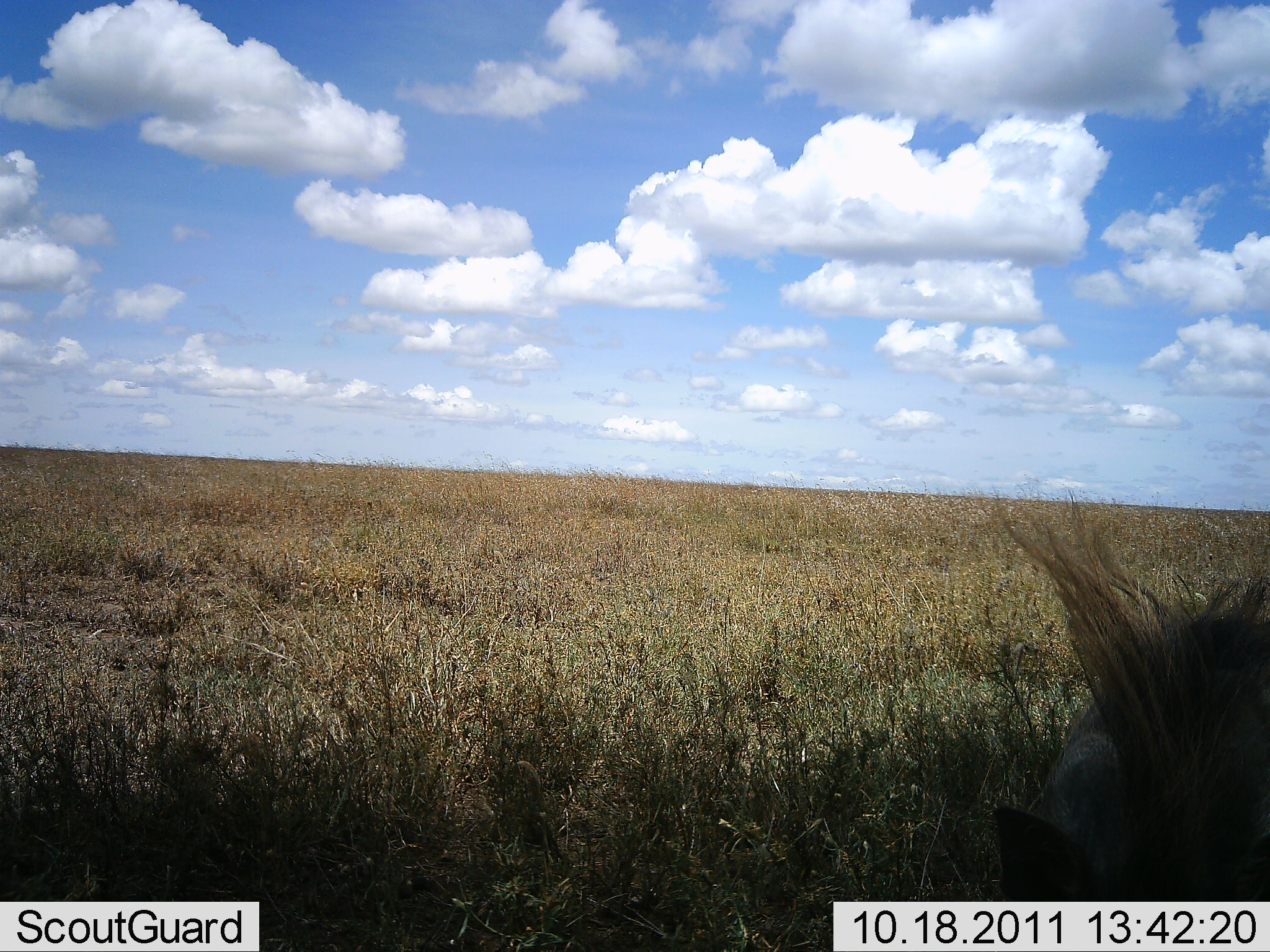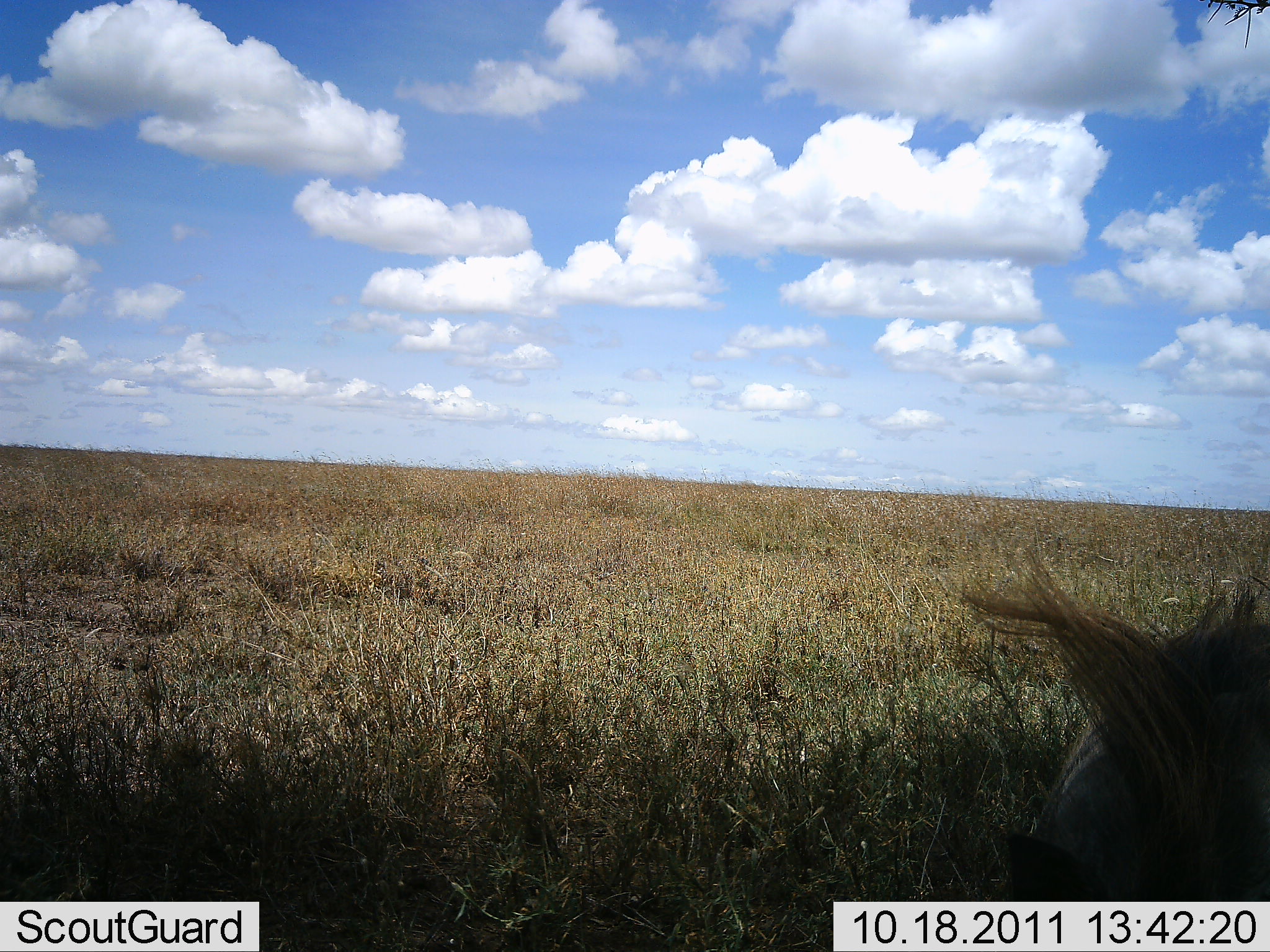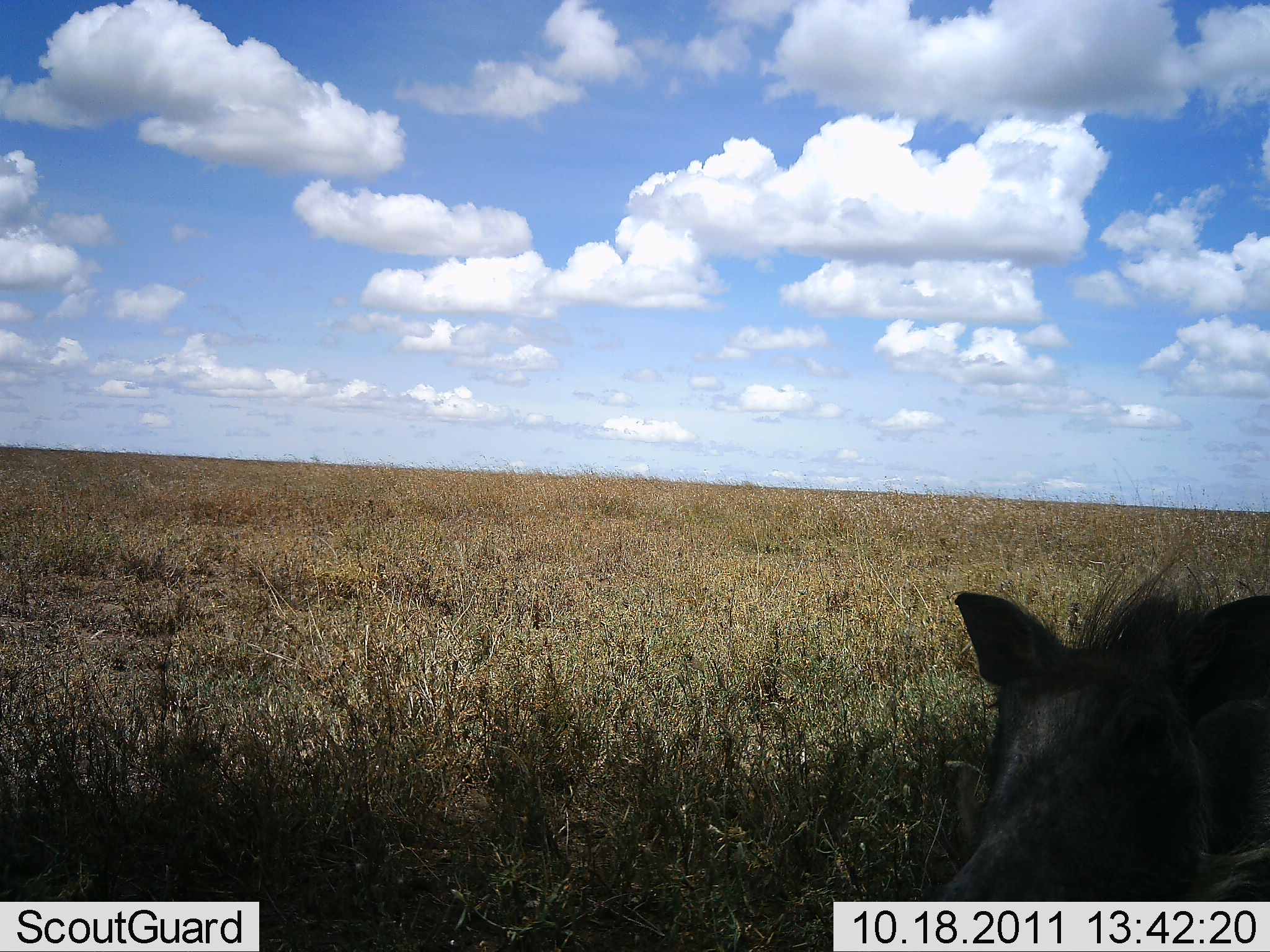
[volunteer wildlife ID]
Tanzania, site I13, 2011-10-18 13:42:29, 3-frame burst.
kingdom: Animalia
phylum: Chordata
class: Mammalia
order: Artiodactyla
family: Suidae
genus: Phacochoerus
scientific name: Phacochoerus africanus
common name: warthog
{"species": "warthog (Phacochoerus africanus)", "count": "1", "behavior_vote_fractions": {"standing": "24%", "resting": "18%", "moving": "41%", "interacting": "6%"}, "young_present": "0%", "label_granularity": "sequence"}